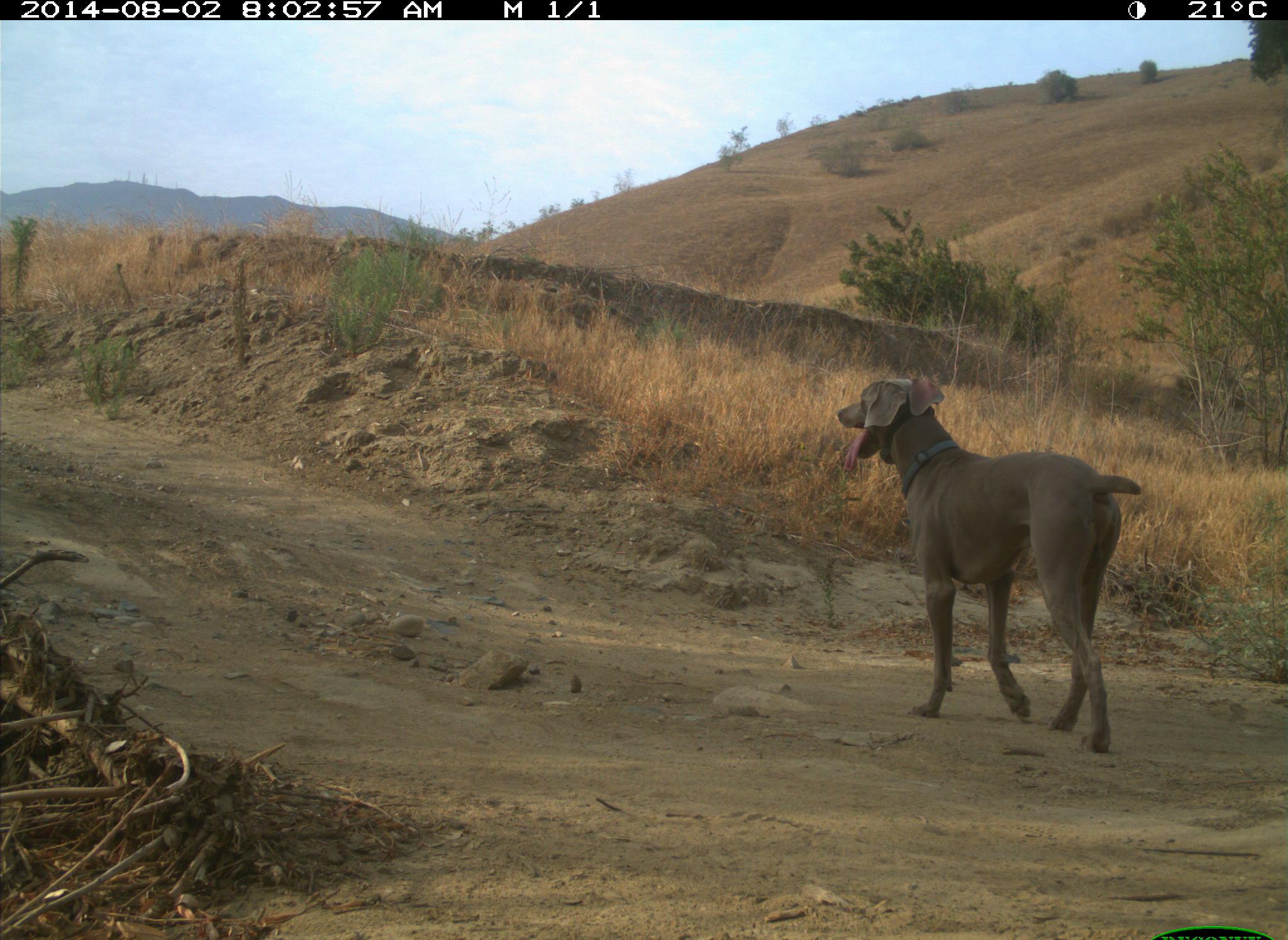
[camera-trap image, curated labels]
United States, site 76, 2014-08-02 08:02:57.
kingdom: Animalia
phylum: Chordata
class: Mammalia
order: Carnivora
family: Canidae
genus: Canis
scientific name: Canis familiaris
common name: domestic dog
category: dog